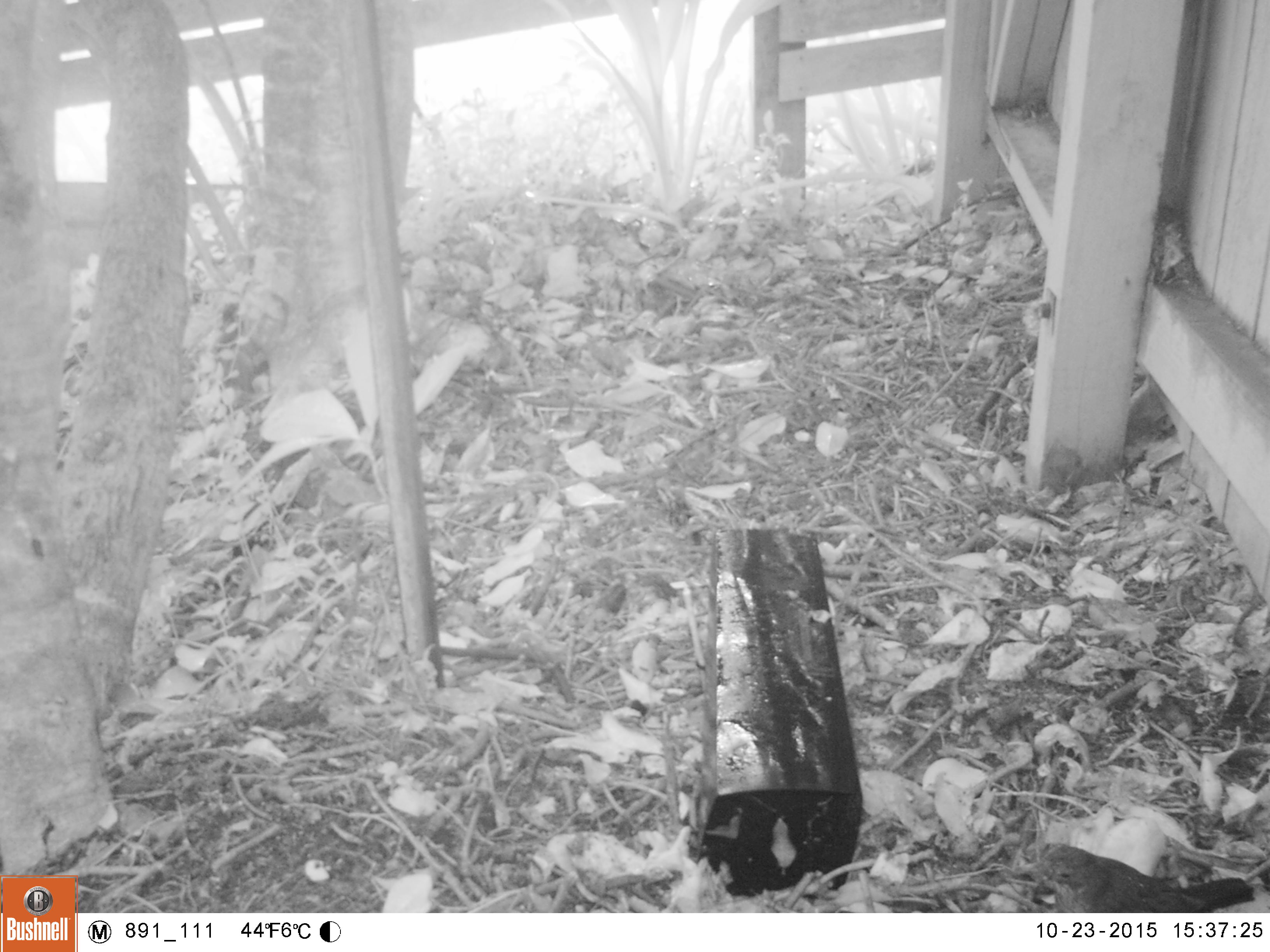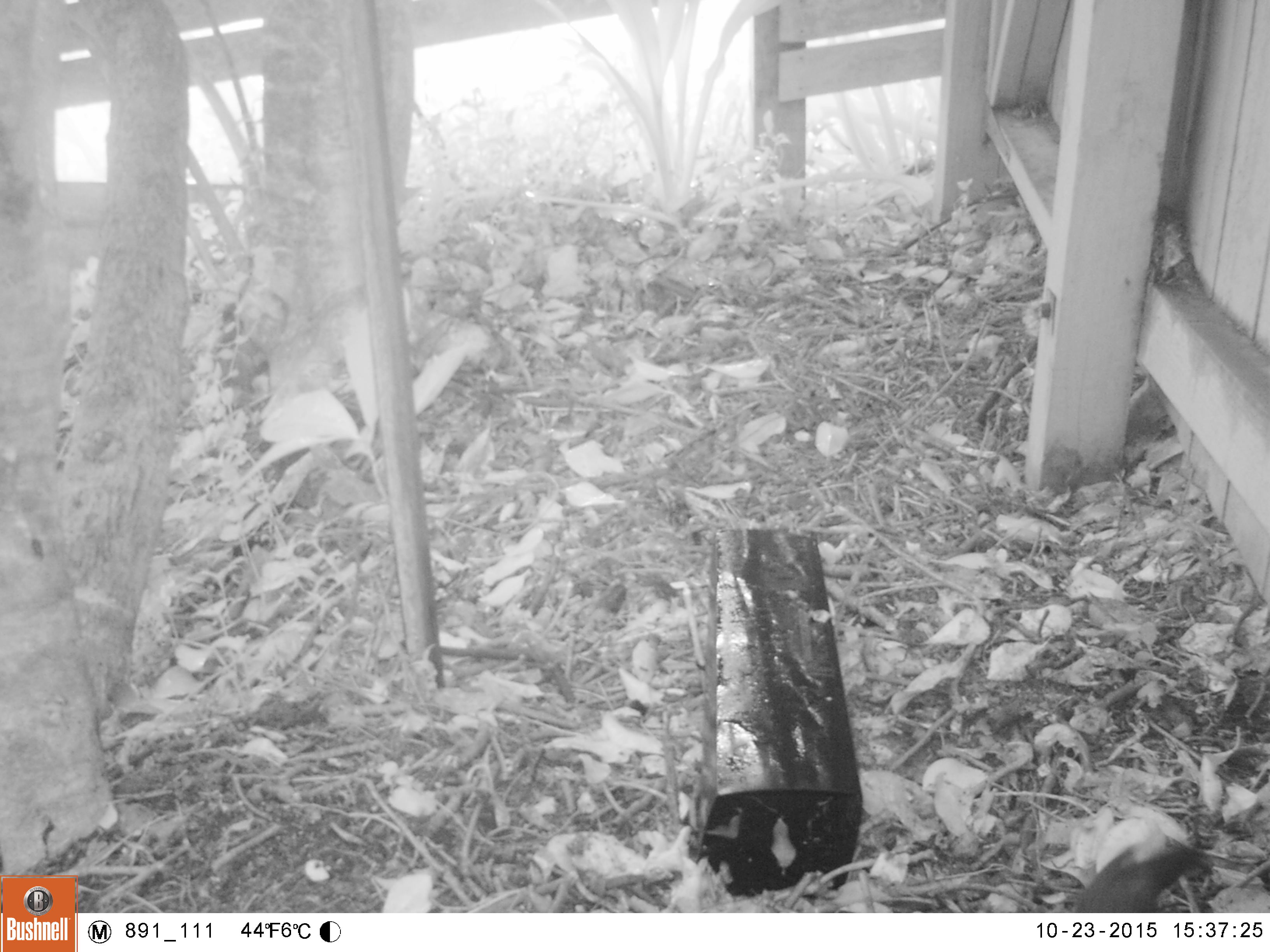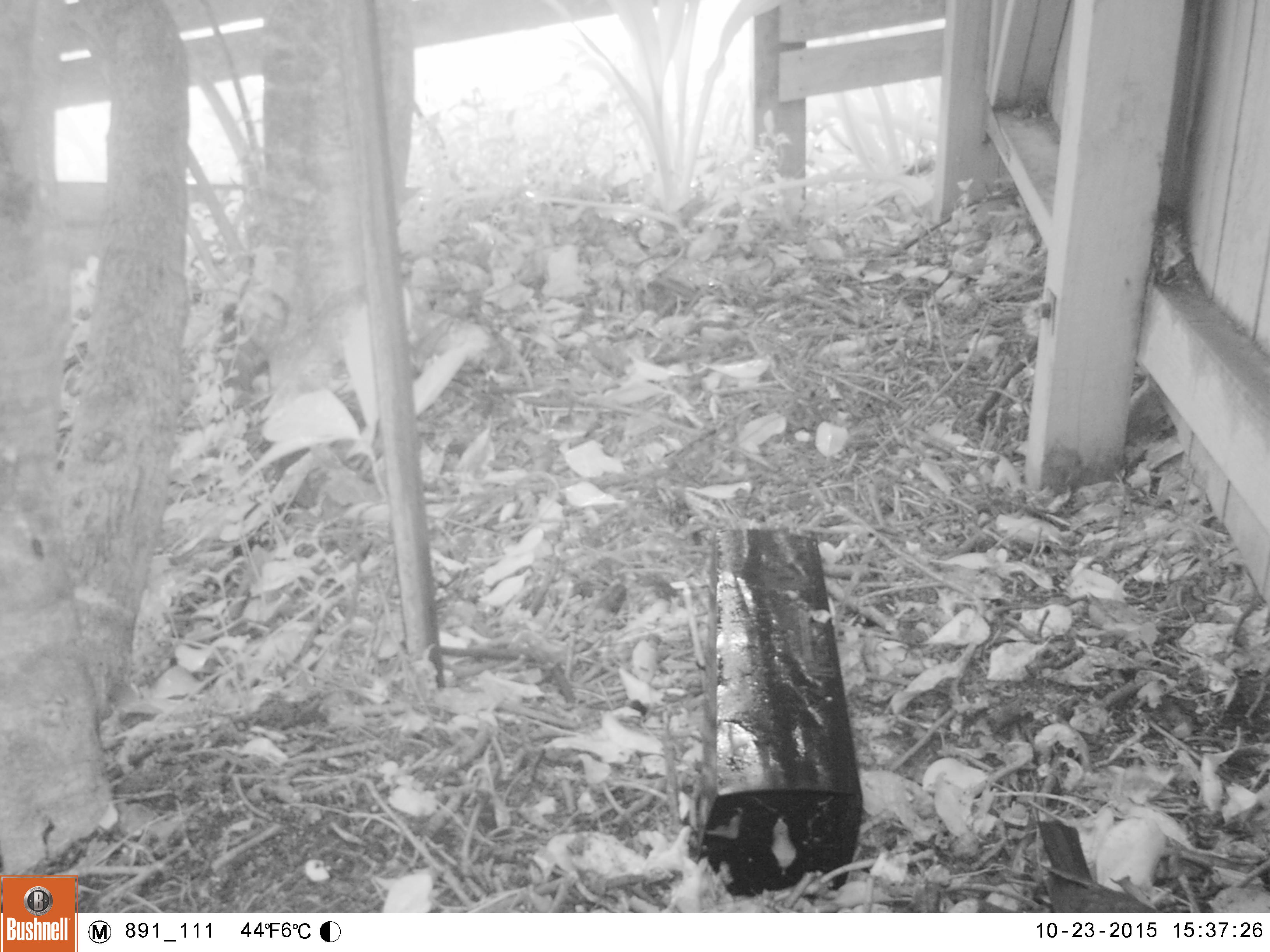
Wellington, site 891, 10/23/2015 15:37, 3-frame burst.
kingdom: Animalia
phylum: Chordata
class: Aves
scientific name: Aves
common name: bird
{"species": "bird (Aves)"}